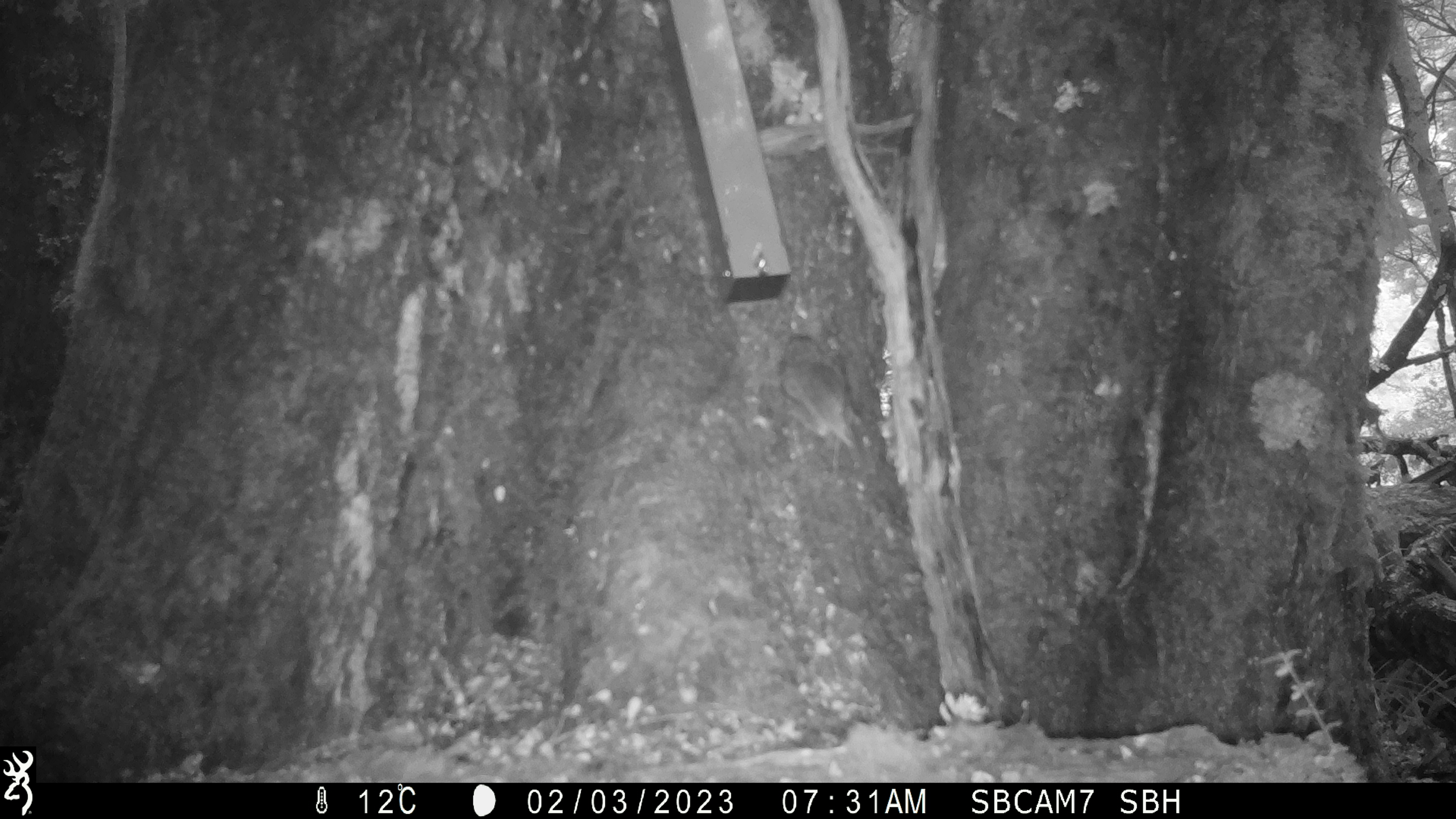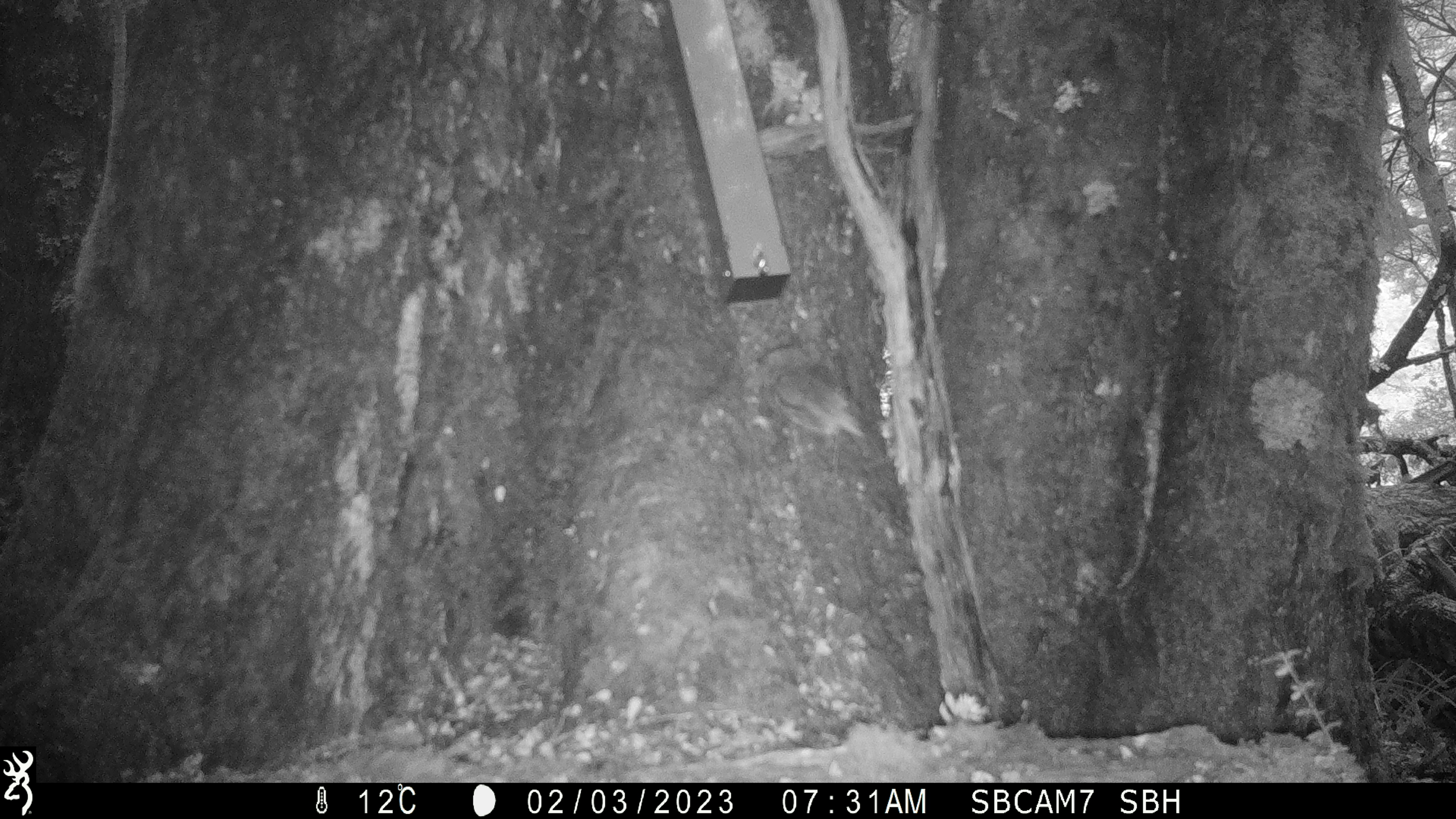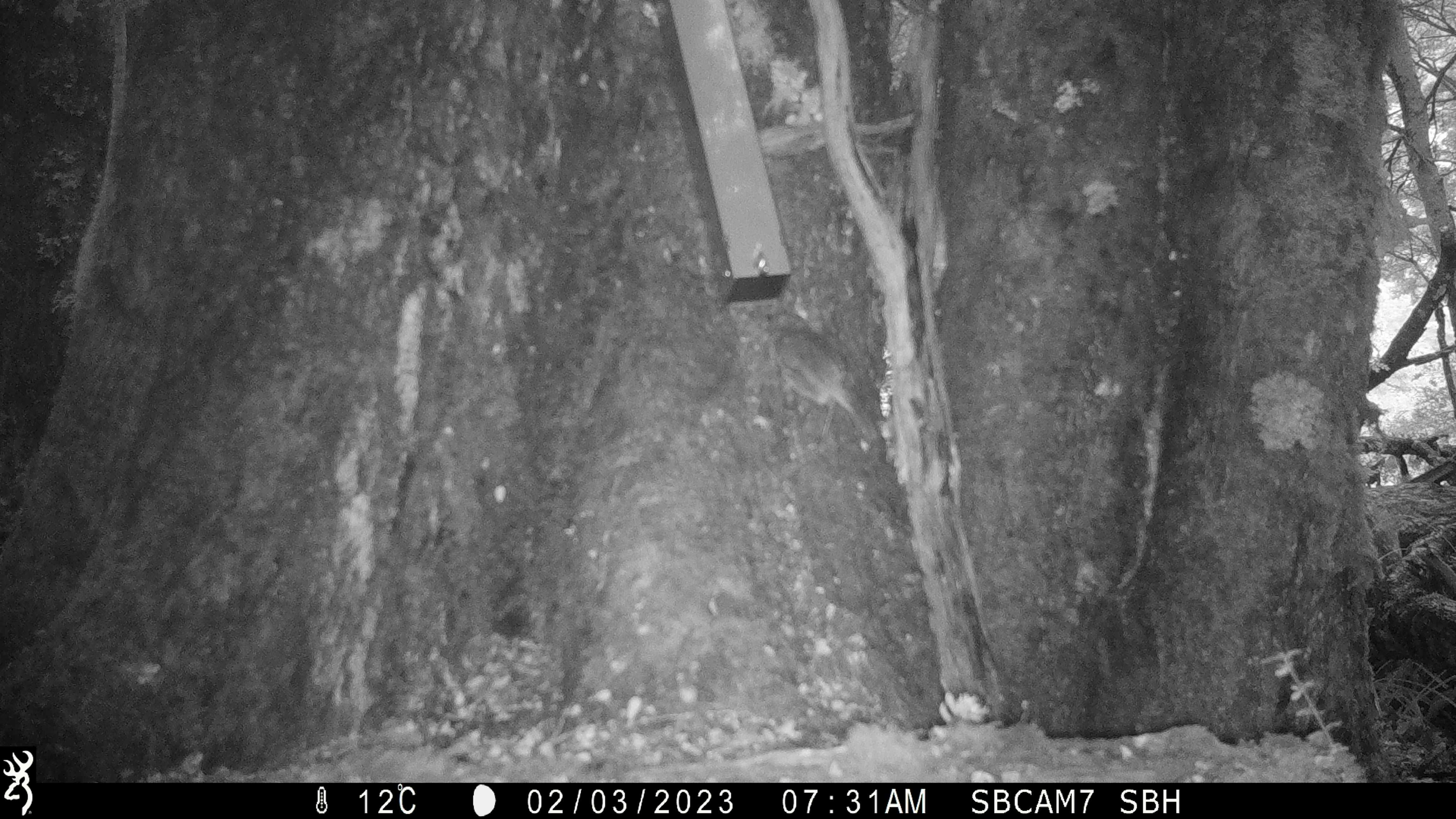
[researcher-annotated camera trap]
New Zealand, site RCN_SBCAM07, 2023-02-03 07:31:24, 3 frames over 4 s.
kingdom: Animalia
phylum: Chordata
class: Aves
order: Passeriformes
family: Petroicidae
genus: Petroica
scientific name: Petroica australis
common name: new zealand robin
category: robin